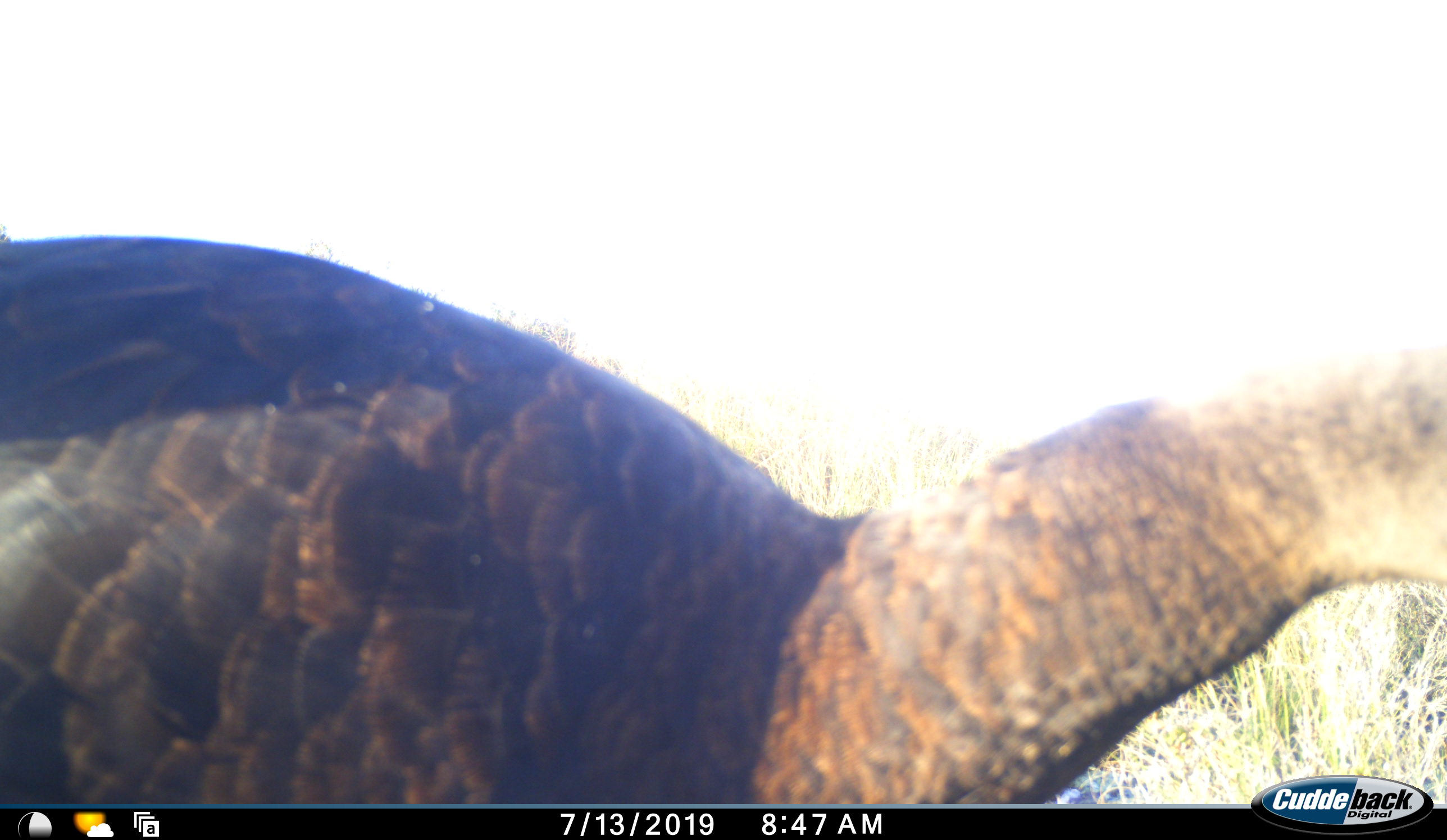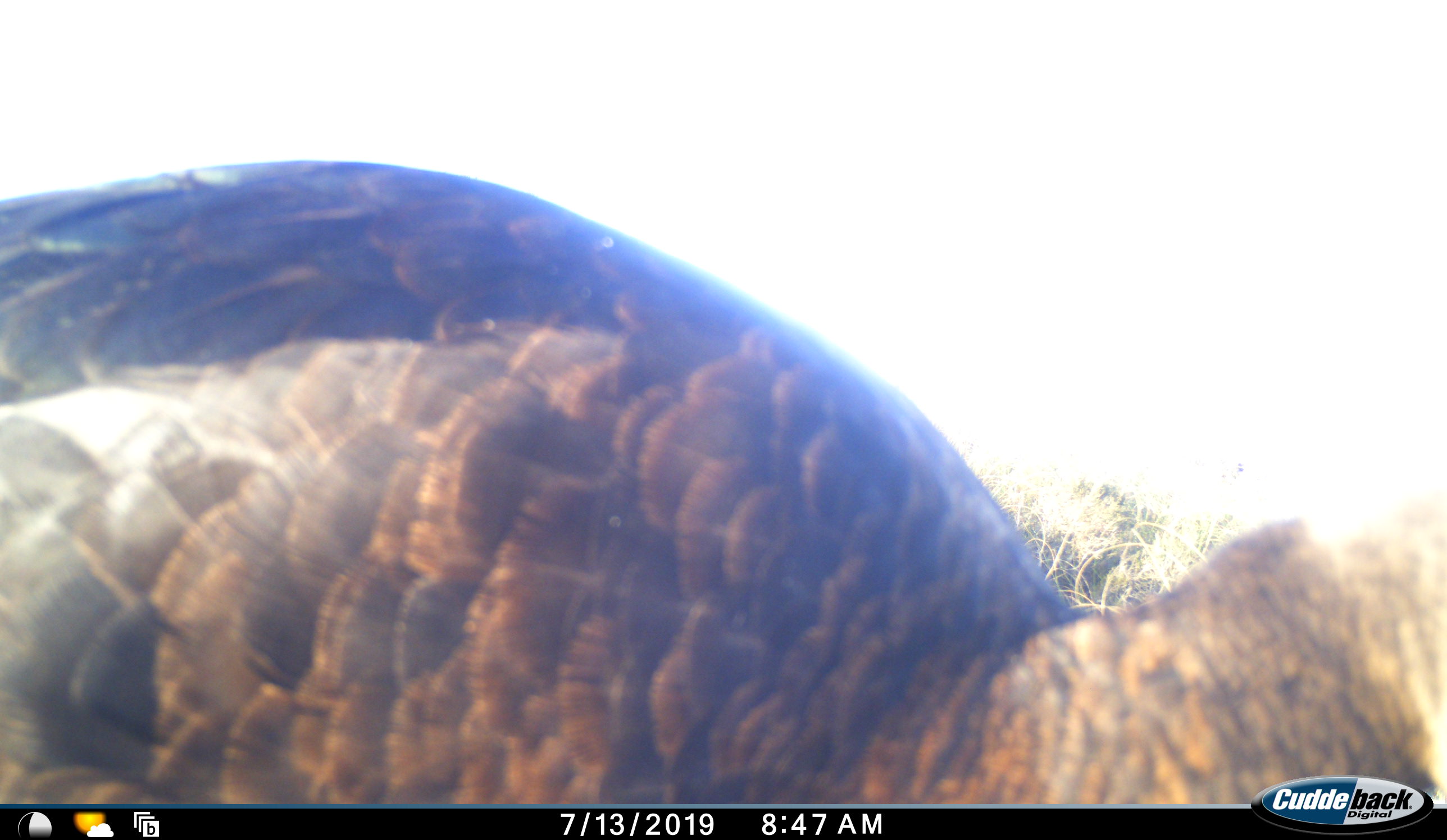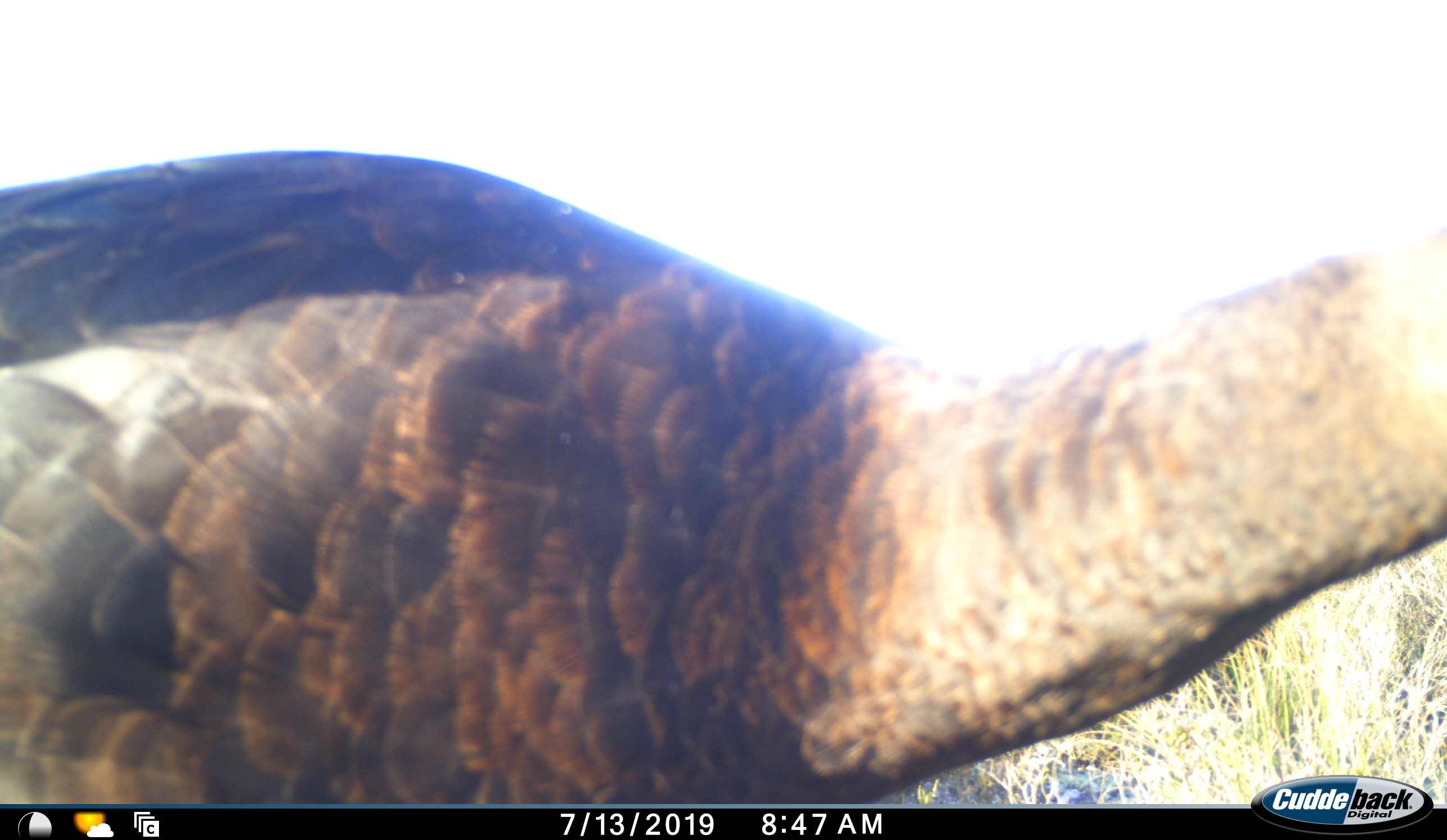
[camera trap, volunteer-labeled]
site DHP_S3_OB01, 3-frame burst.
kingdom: Animalia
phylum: Chordata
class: Aves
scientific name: Aves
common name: bird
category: birdother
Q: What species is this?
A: Birdother (bird) (Aves).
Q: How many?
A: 1.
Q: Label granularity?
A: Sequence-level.